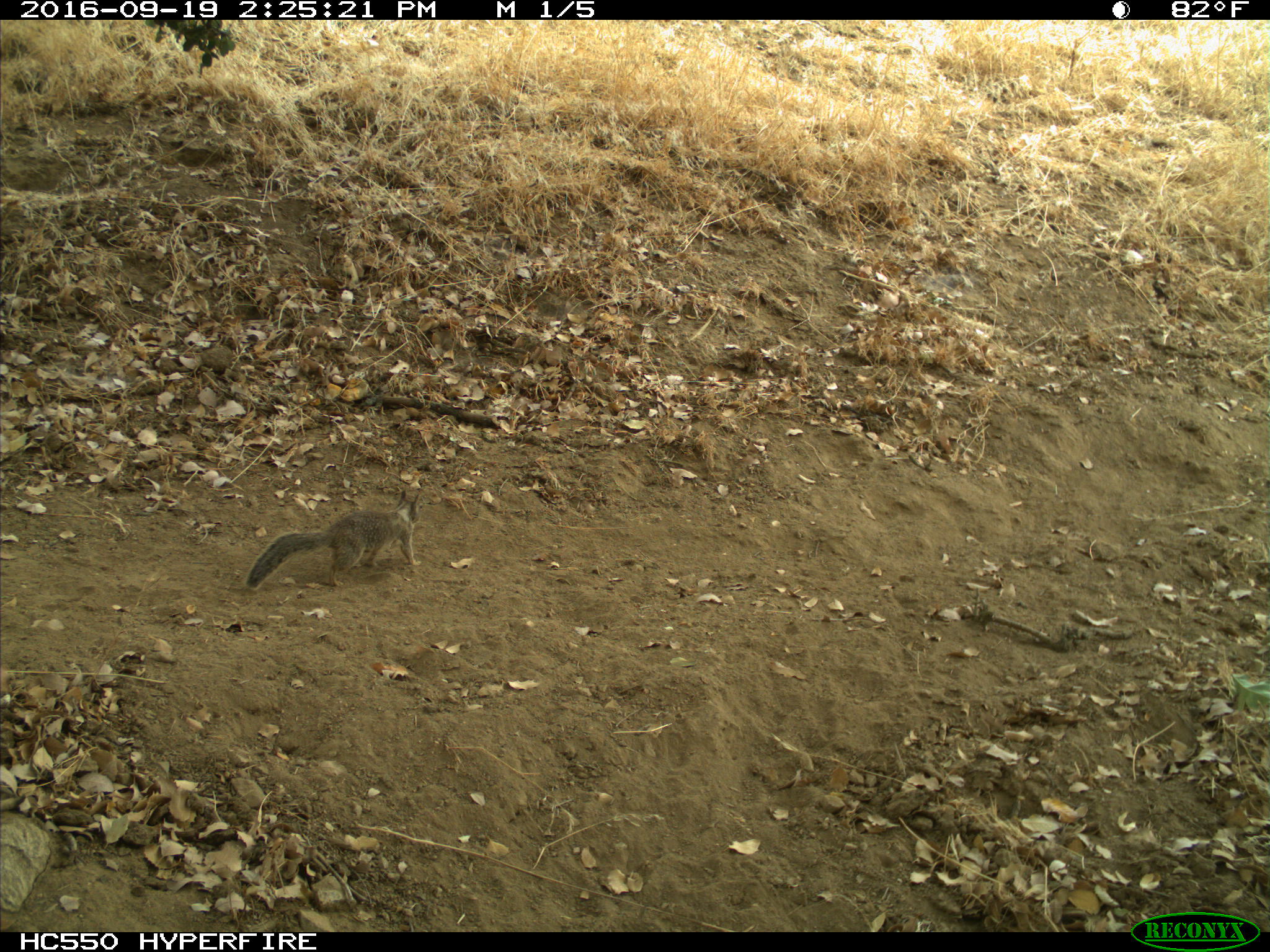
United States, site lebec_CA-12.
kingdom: Animalia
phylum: Chordata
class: Mammalia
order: Rodentia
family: Sciuridae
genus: Otospermophilus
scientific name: Otospermophilus beecheyi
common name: california ground squirrel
Otospermophilus beecheyi (california ground squirrel).